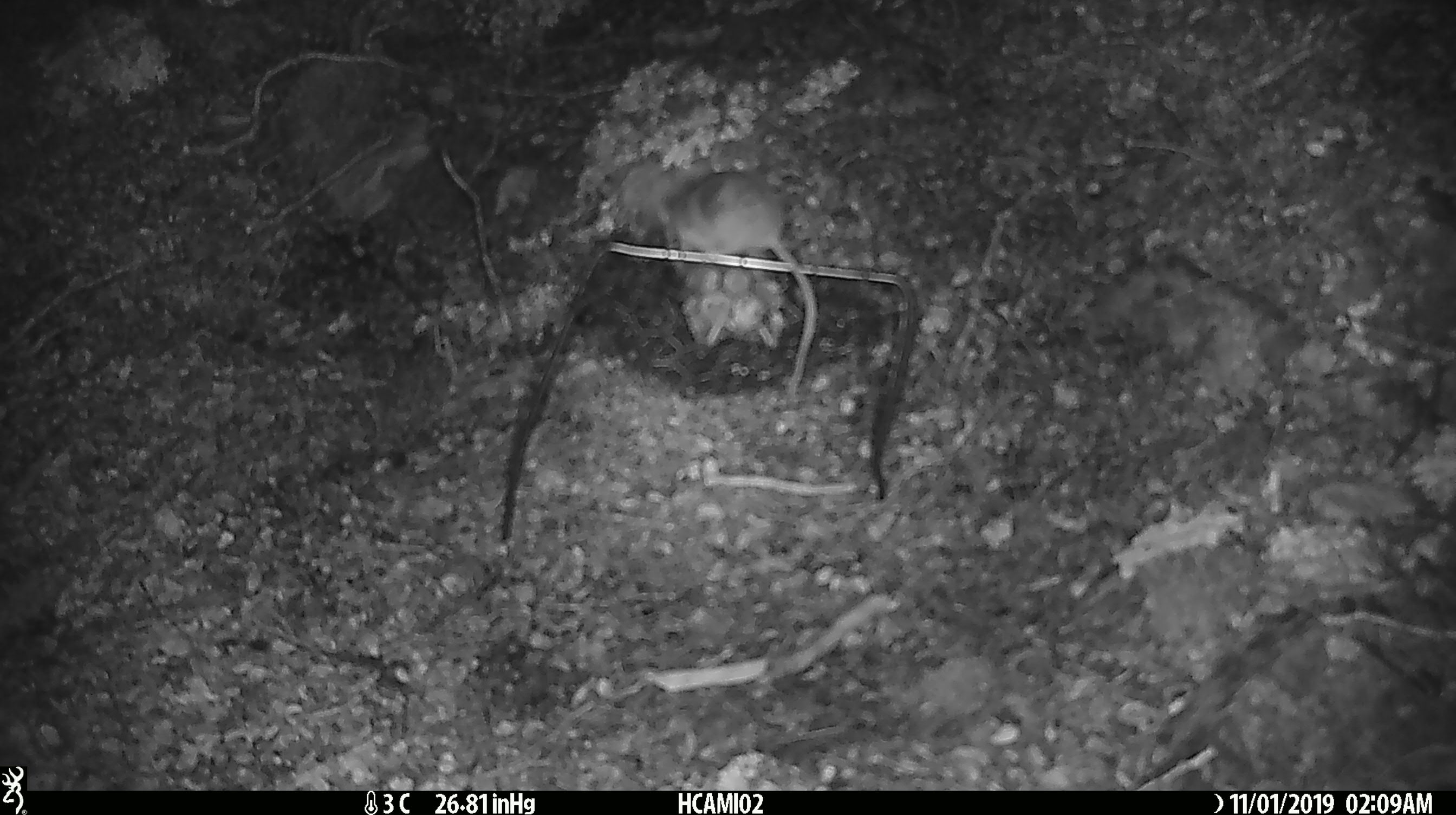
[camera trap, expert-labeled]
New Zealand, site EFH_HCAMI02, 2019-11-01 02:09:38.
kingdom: Animalia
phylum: Chordata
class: Mammalia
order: Rodentia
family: Muridae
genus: Mus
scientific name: Mus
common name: mouse